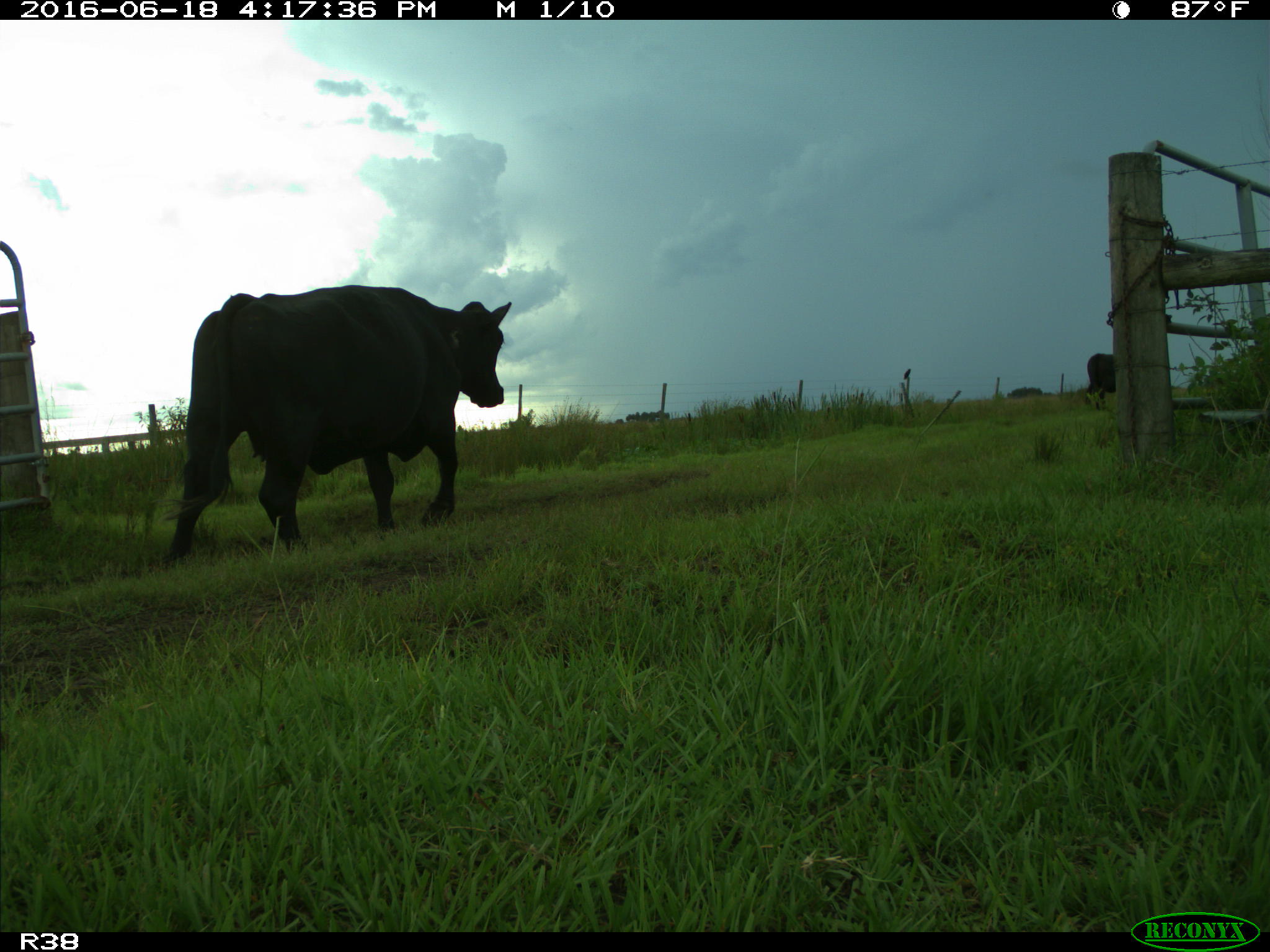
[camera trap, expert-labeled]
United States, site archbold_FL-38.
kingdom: Animalia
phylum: Chordata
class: Mammalia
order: Artiodactyla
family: Bovidae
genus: Bos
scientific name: Bos taurus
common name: domestic cow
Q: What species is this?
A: Bos taurus (domestic cow).